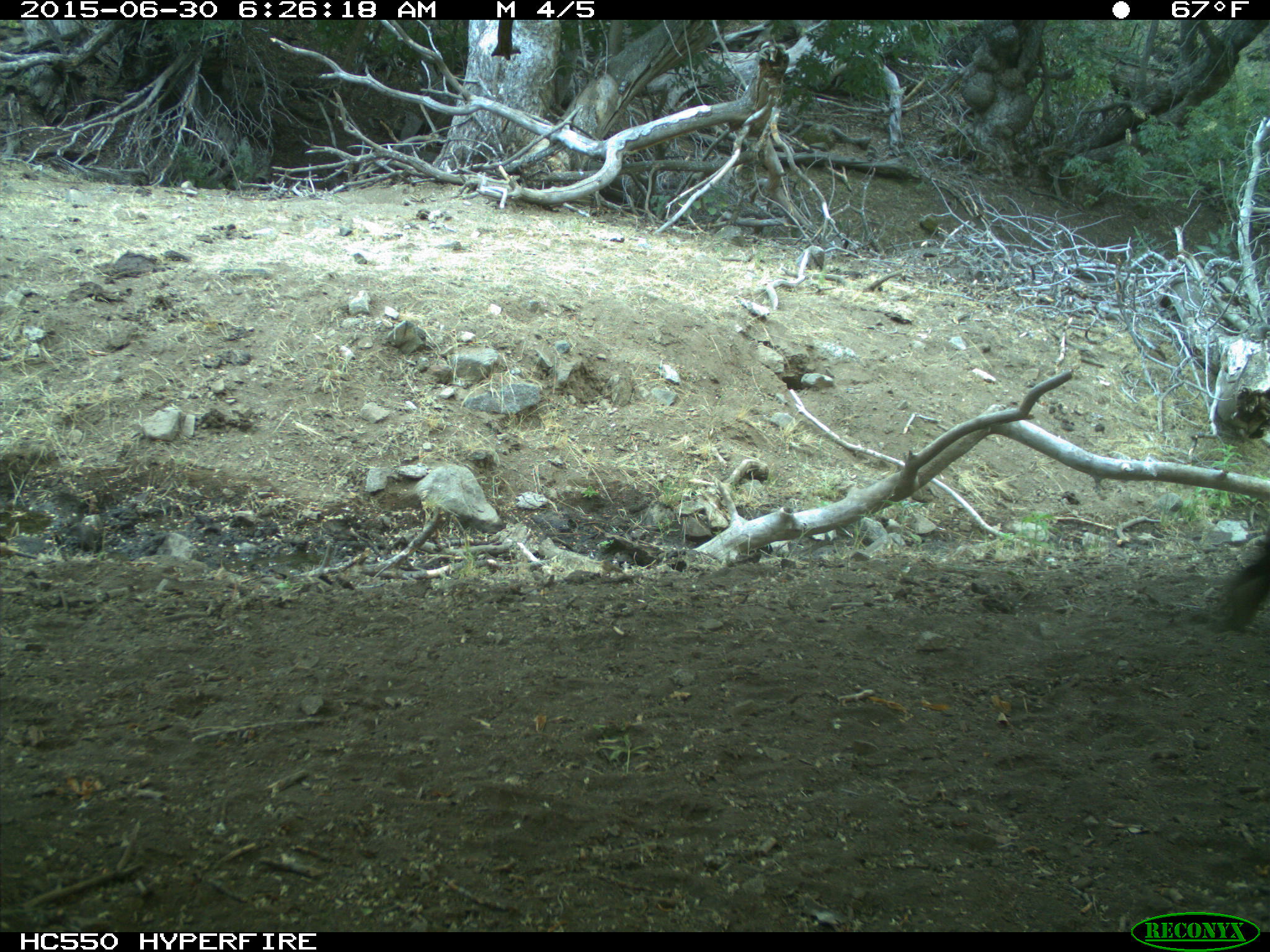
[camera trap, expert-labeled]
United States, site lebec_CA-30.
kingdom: Animalia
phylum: Chordata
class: Mammalia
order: Artiodactyla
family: Bovidae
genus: Bos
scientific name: Bos taurus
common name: domestic cow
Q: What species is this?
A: Bos taurus (domestic cow).